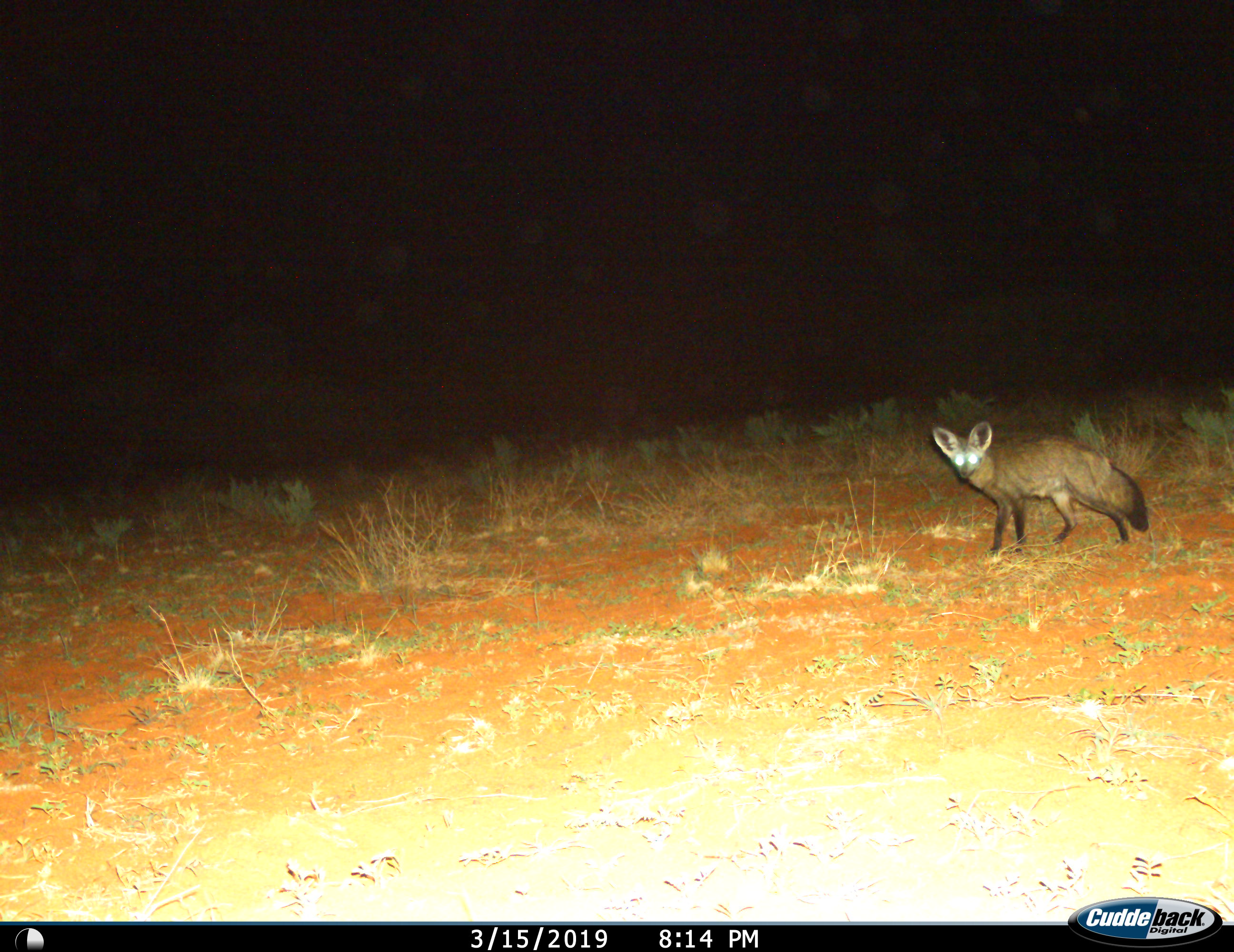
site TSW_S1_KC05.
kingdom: Animalia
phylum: Chordata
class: Mammalia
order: Carnivora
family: Canidae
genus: Otocyon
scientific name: Otocyon megalotis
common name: bat-eared fox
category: foxbateared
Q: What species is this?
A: Foxbateared (bat-eared fox) (Otocyon megalotis).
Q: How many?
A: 1.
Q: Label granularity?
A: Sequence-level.